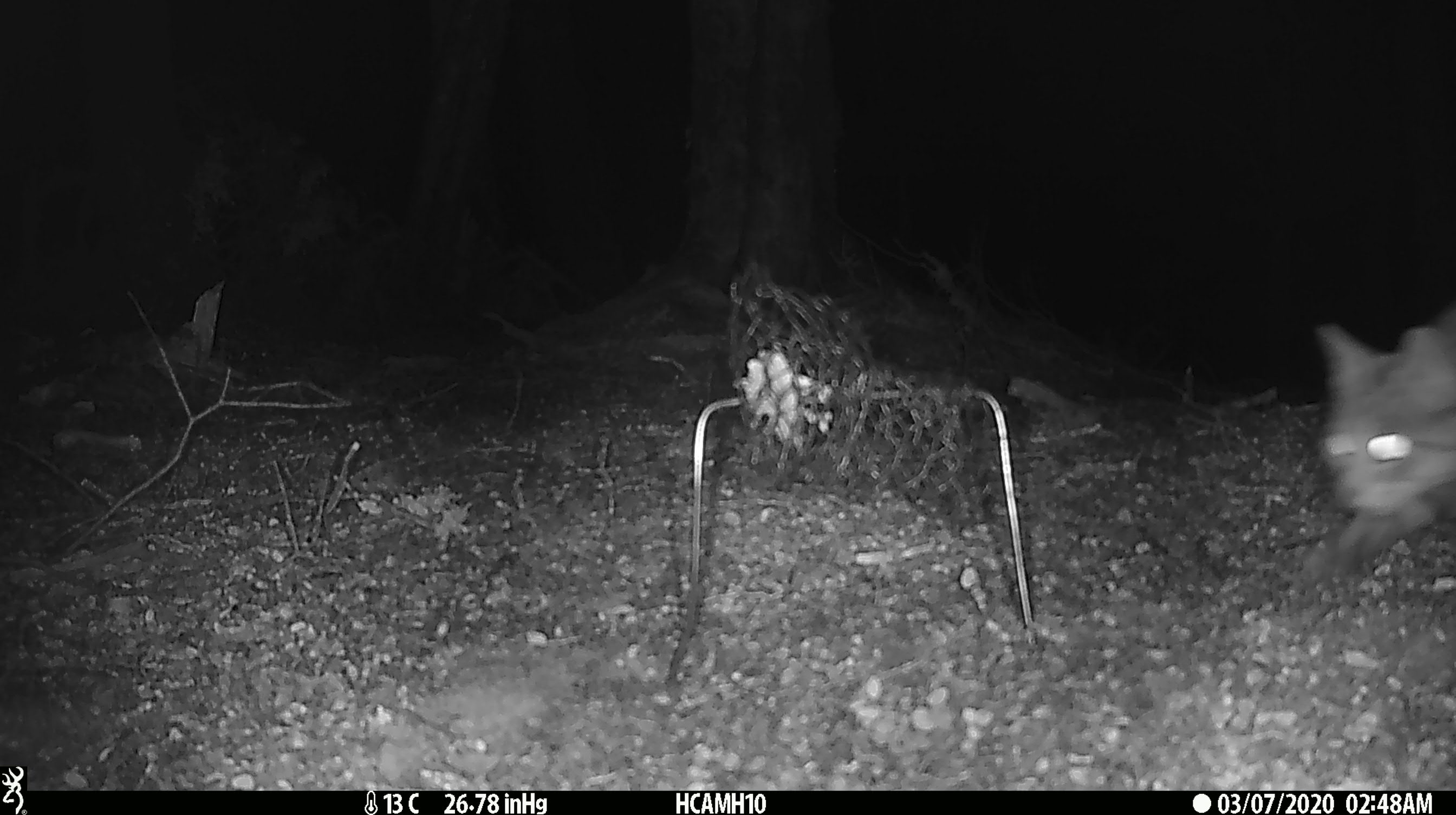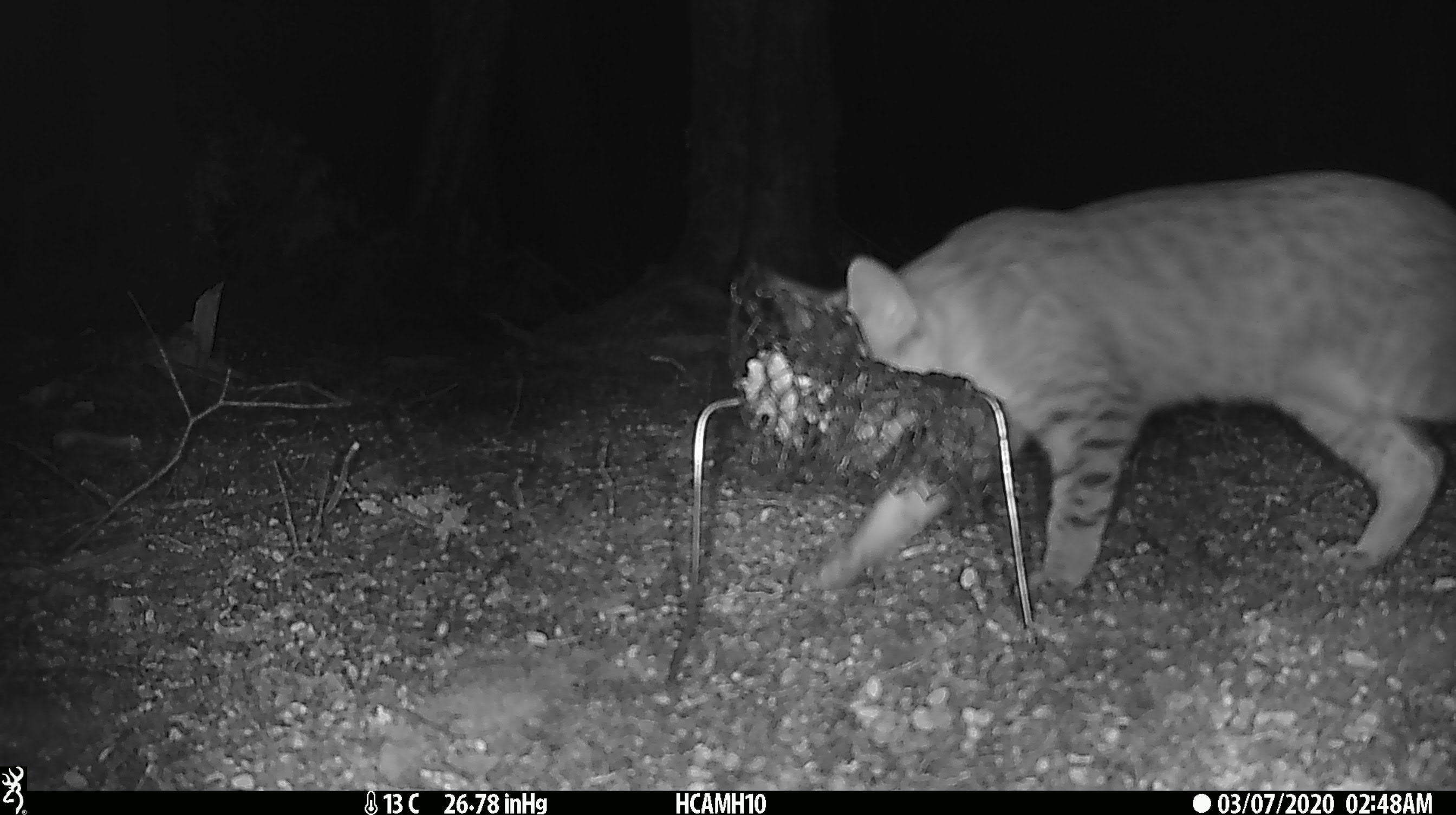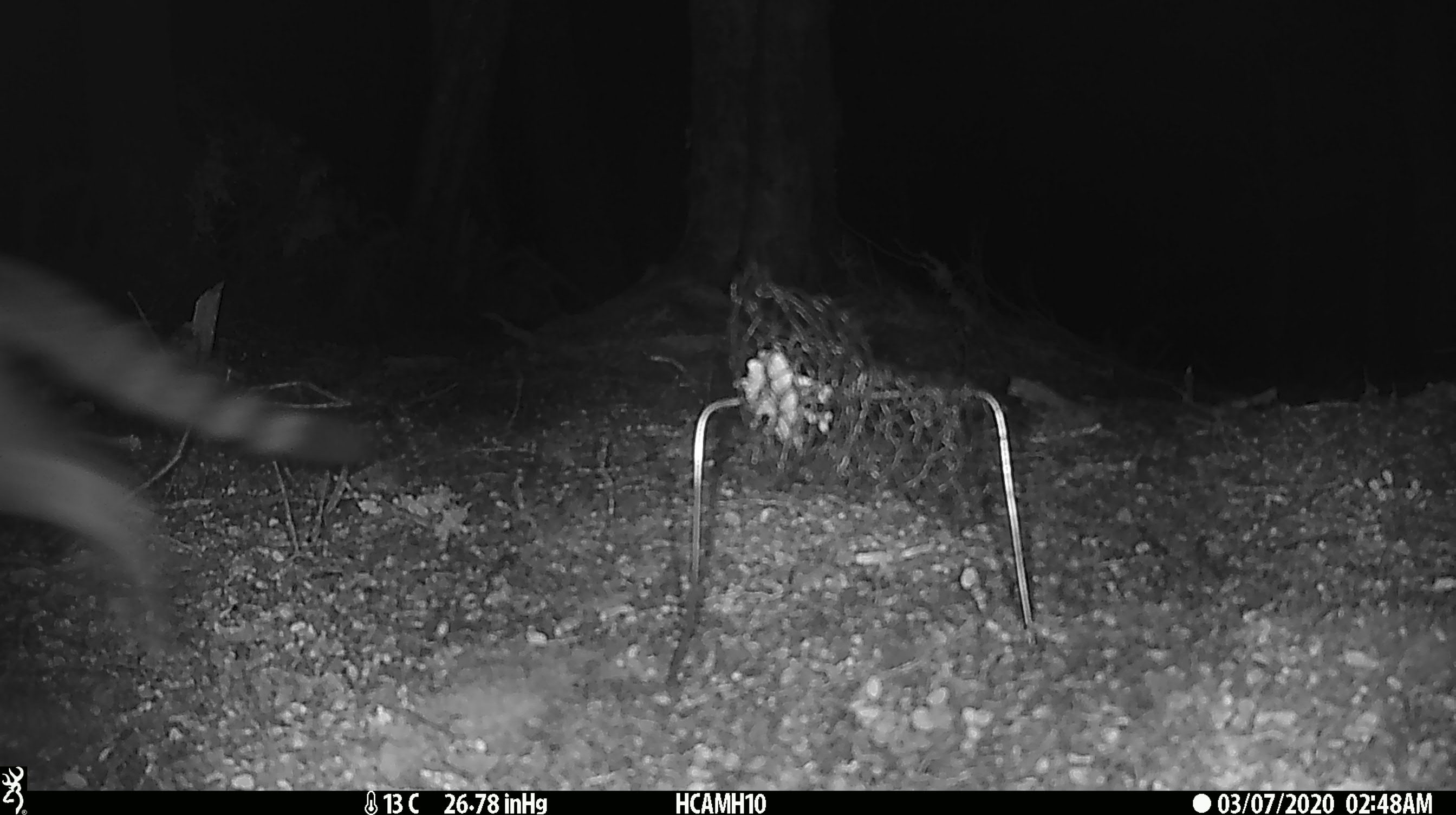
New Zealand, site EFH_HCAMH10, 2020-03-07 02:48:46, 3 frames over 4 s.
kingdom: Animalia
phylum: Chordata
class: Mammalia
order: Carnivora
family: Felidae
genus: Felis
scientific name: Felis catus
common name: domestic cat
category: cat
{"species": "cat (domestic cat) (Felis catus)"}